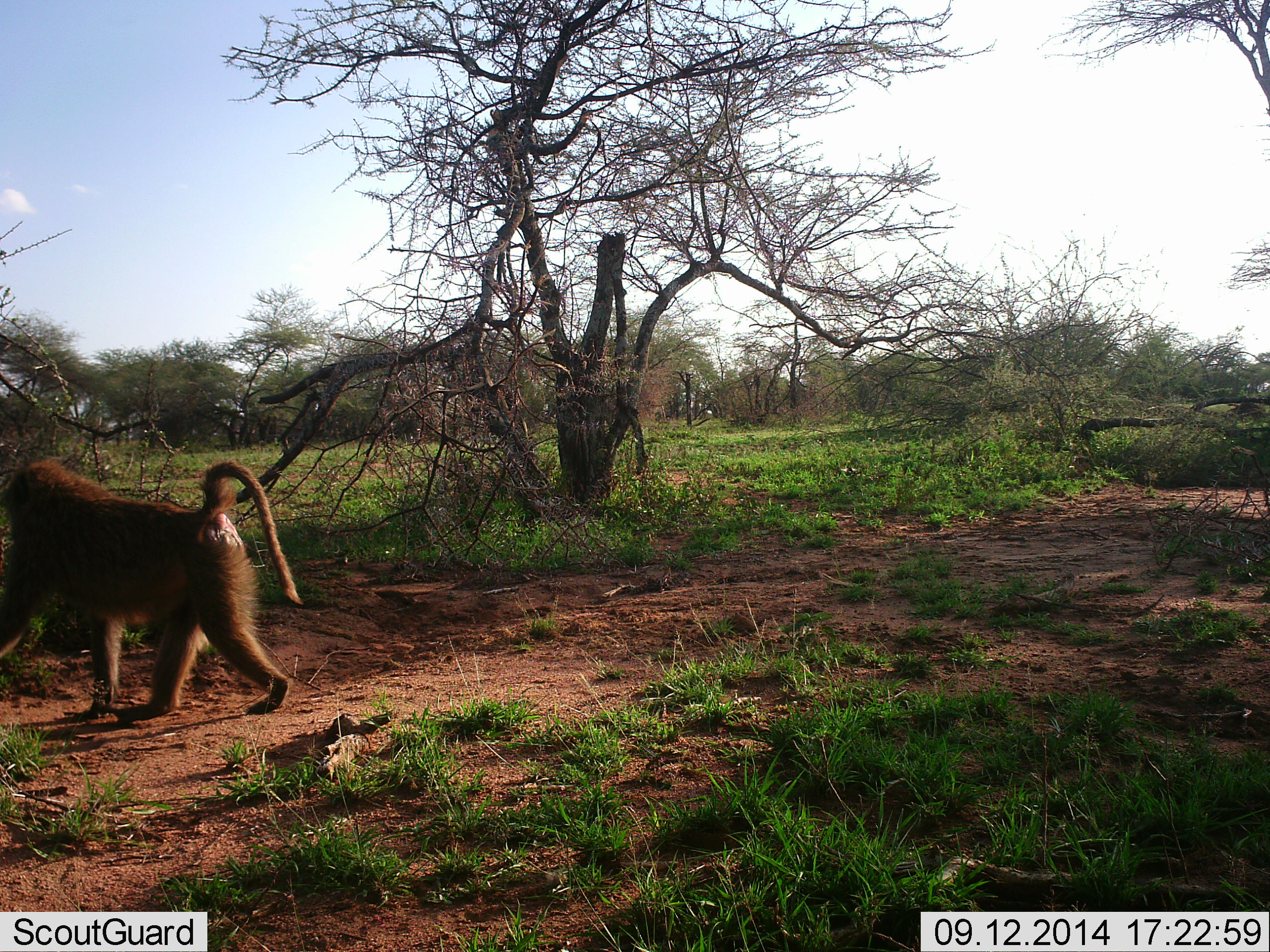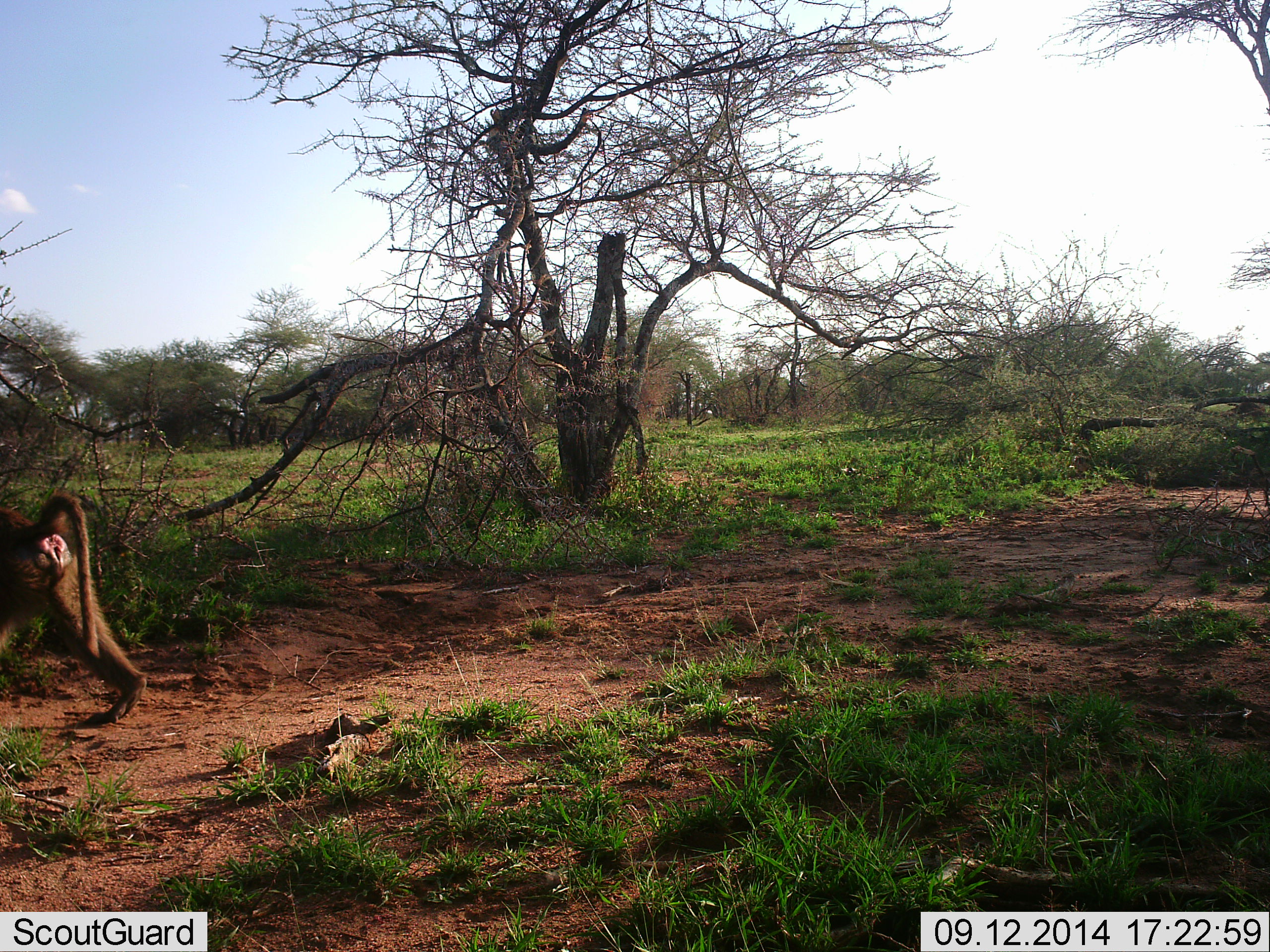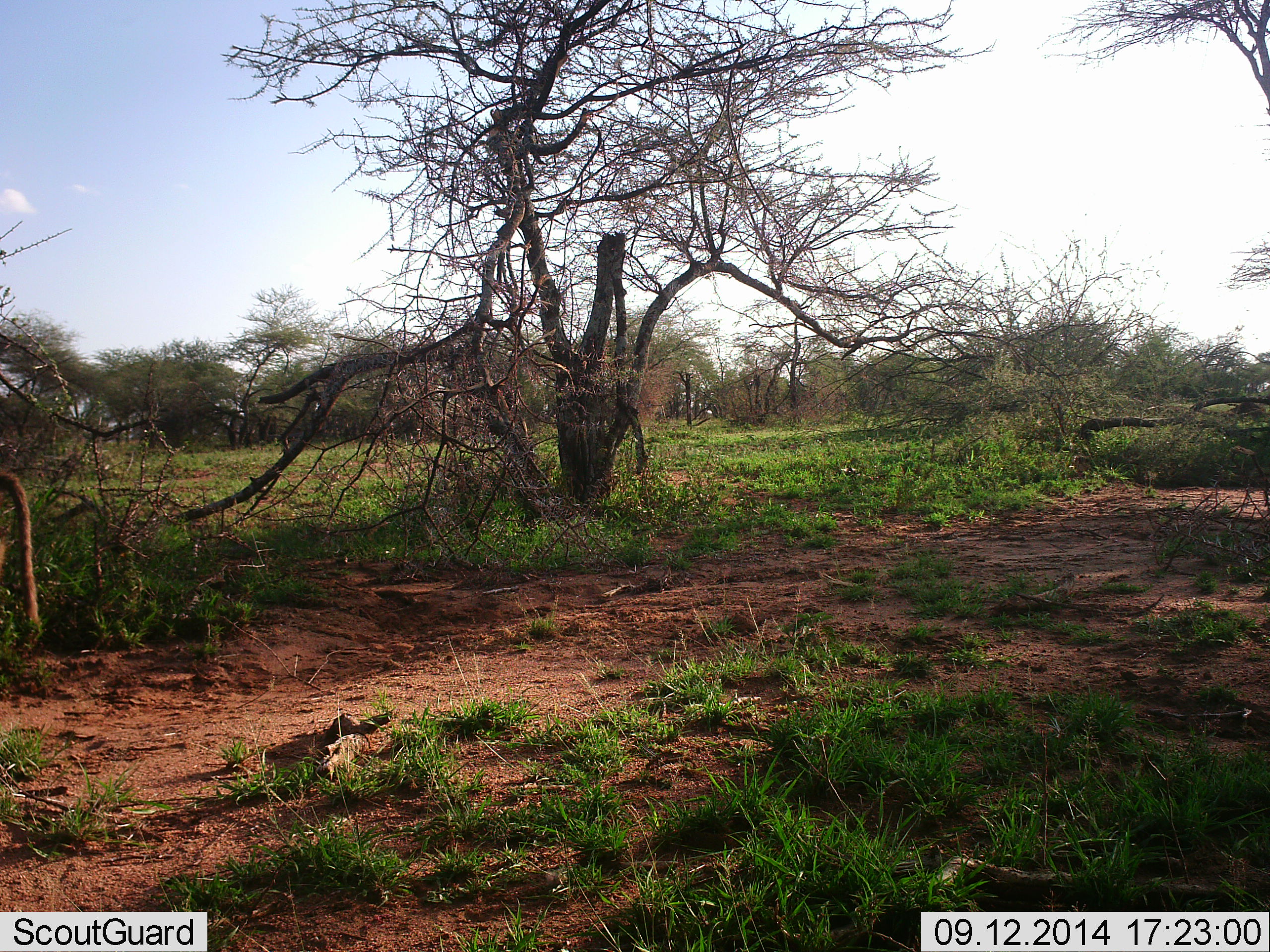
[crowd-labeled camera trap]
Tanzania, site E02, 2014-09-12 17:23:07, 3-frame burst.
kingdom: Animalia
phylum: Chordata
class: Mammalia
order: Primates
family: Cercopithecidae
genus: Papio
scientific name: Papio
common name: baboon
Baboon (Papio), count 1. Behavior (volunteer vote fractions): standing 0%, resting 0%, moving 100%, interacting 0%. Young present (vote fraction): 0%. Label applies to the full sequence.